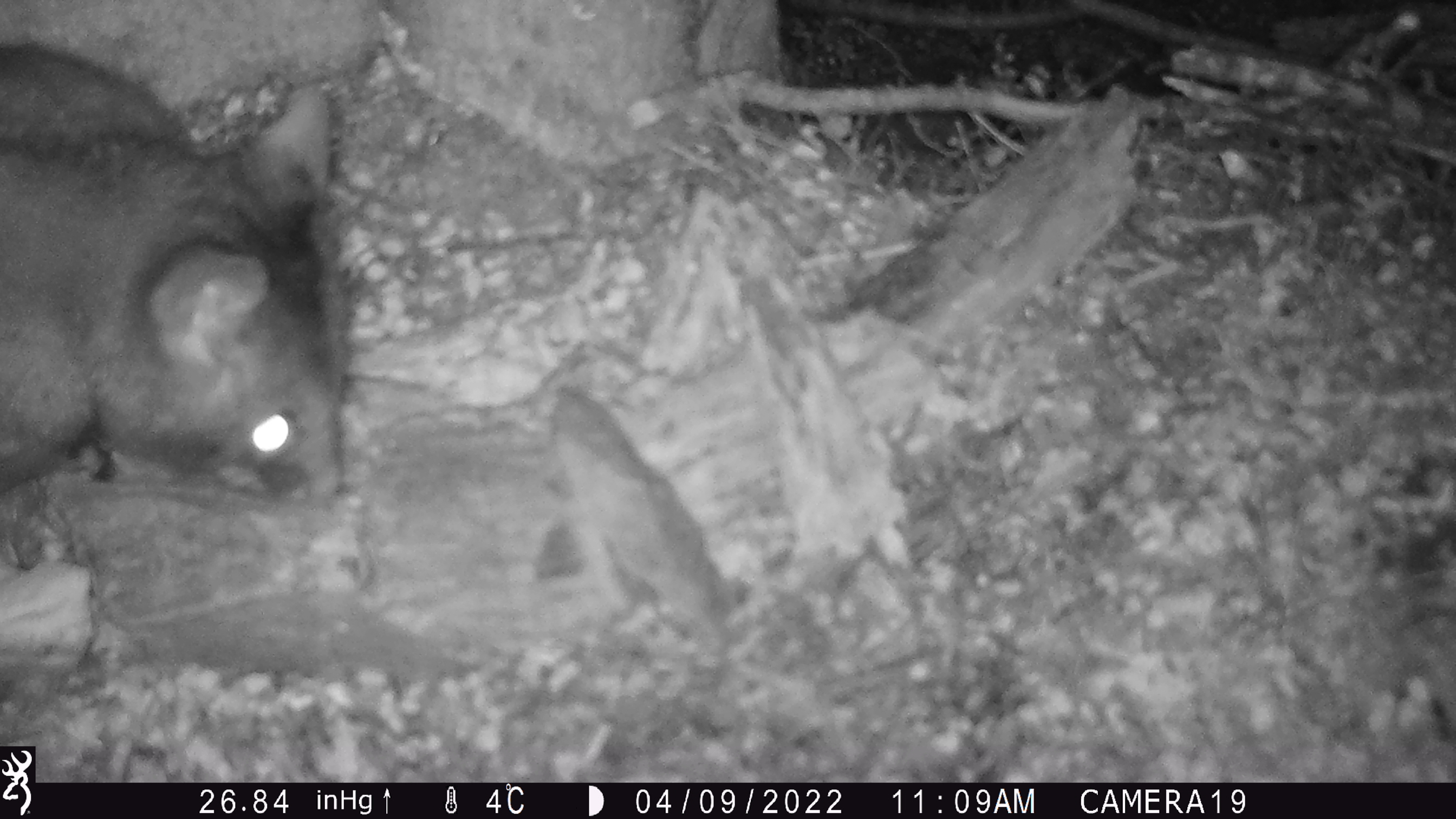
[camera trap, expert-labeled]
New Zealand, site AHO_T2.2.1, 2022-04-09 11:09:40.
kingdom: Animalia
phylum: Chordata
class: Mammalia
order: Diprotodontia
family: Phalangeridae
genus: Trichosurus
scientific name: Trichosurus vulpecula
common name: common brushtail possum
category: possum